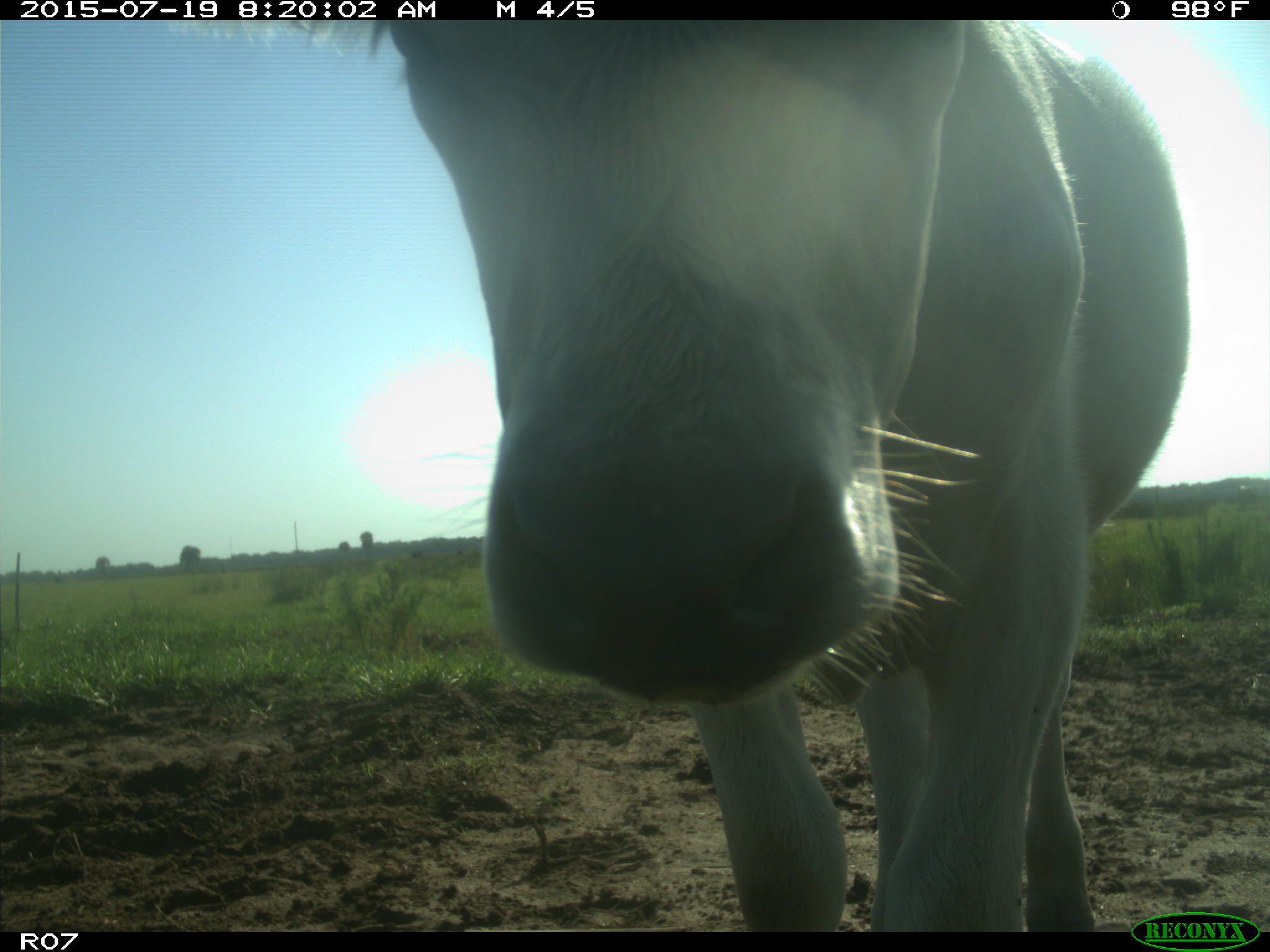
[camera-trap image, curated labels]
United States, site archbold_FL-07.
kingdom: Animalia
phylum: Chordata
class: Mammalia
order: Artiodactyla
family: Bovidae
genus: Bos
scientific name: Bos taurus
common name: domestic cow